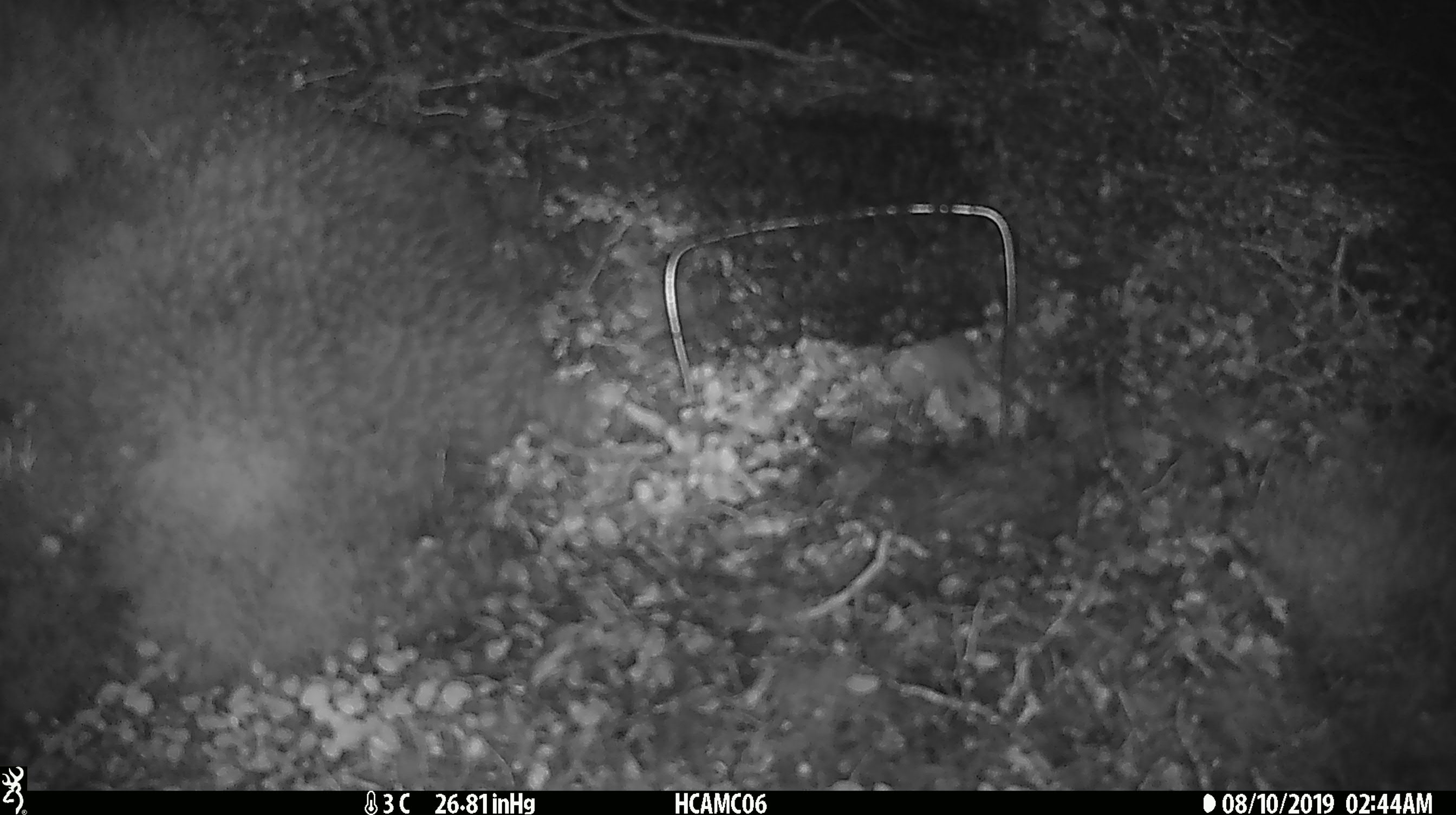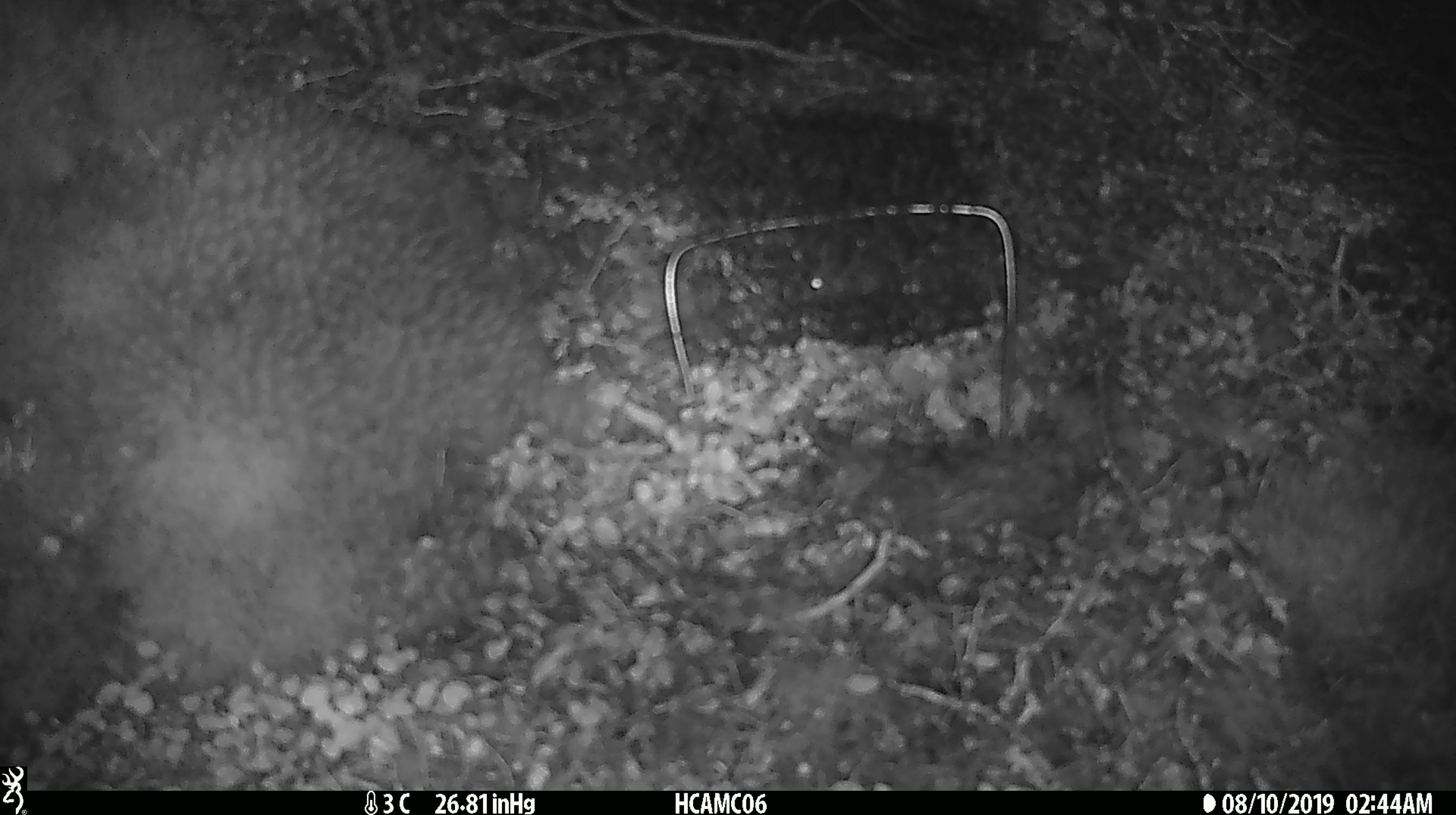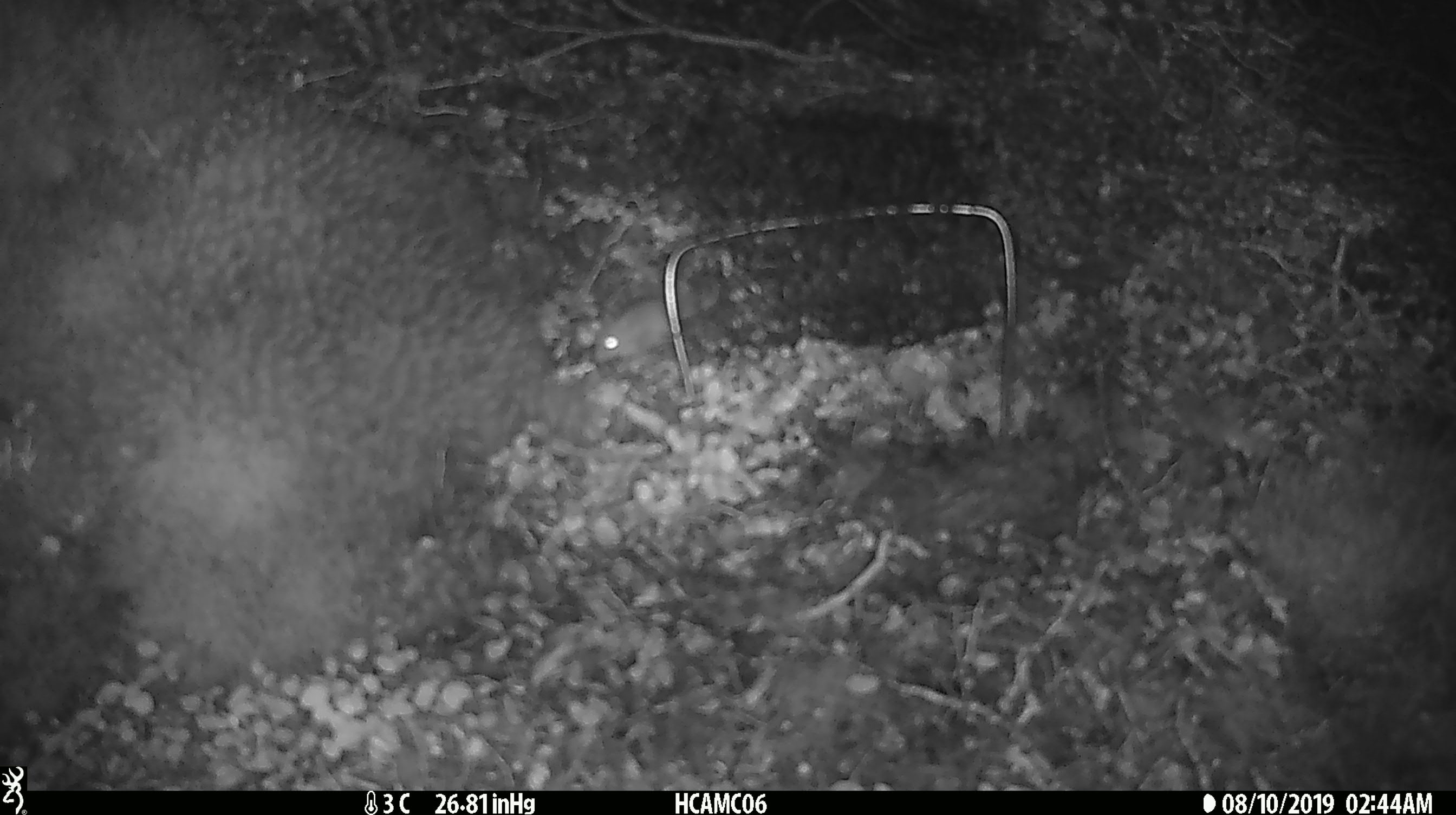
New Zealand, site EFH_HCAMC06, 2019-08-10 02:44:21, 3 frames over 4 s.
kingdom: Animalia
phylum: Chordata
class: Mammalia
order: Rodentia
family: Muridae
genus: Mus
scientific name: Mus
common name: mouse